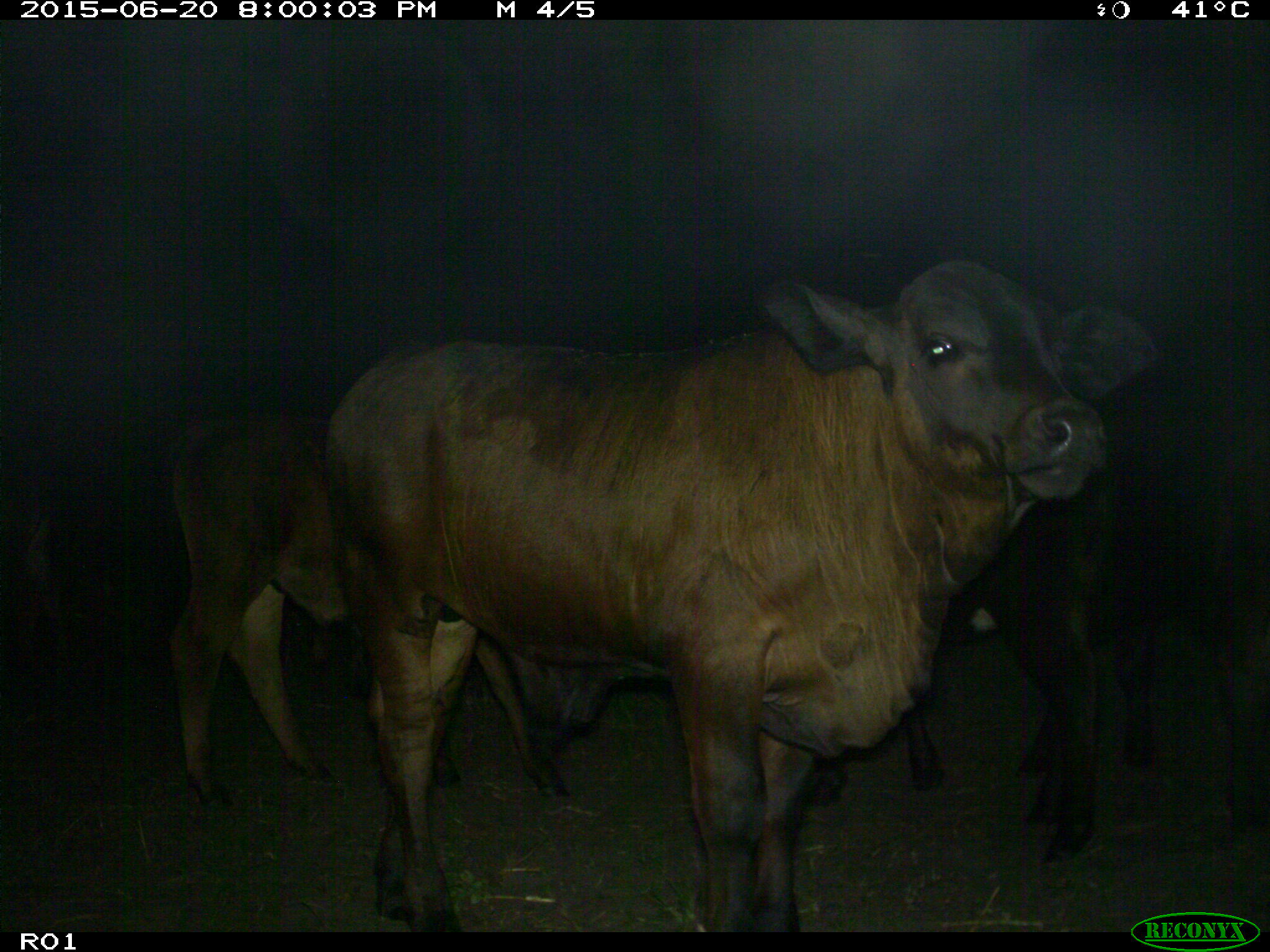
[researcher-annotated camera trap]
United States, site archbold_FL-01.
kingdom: Animalia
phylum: Chordata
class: Mammalia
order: Artiodactyla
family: Bovidae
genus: Bos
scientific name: Bos taurus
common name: domestic cow